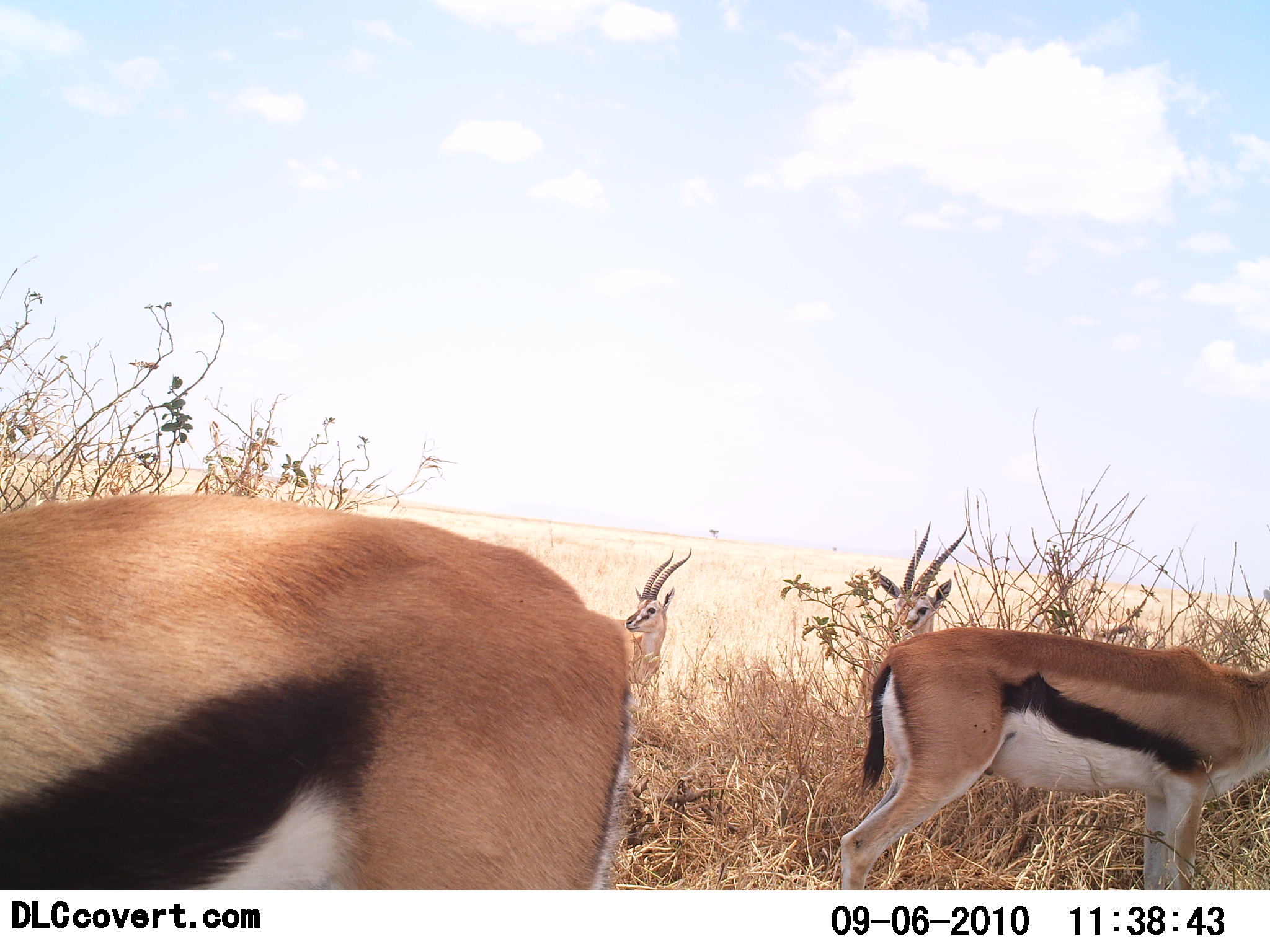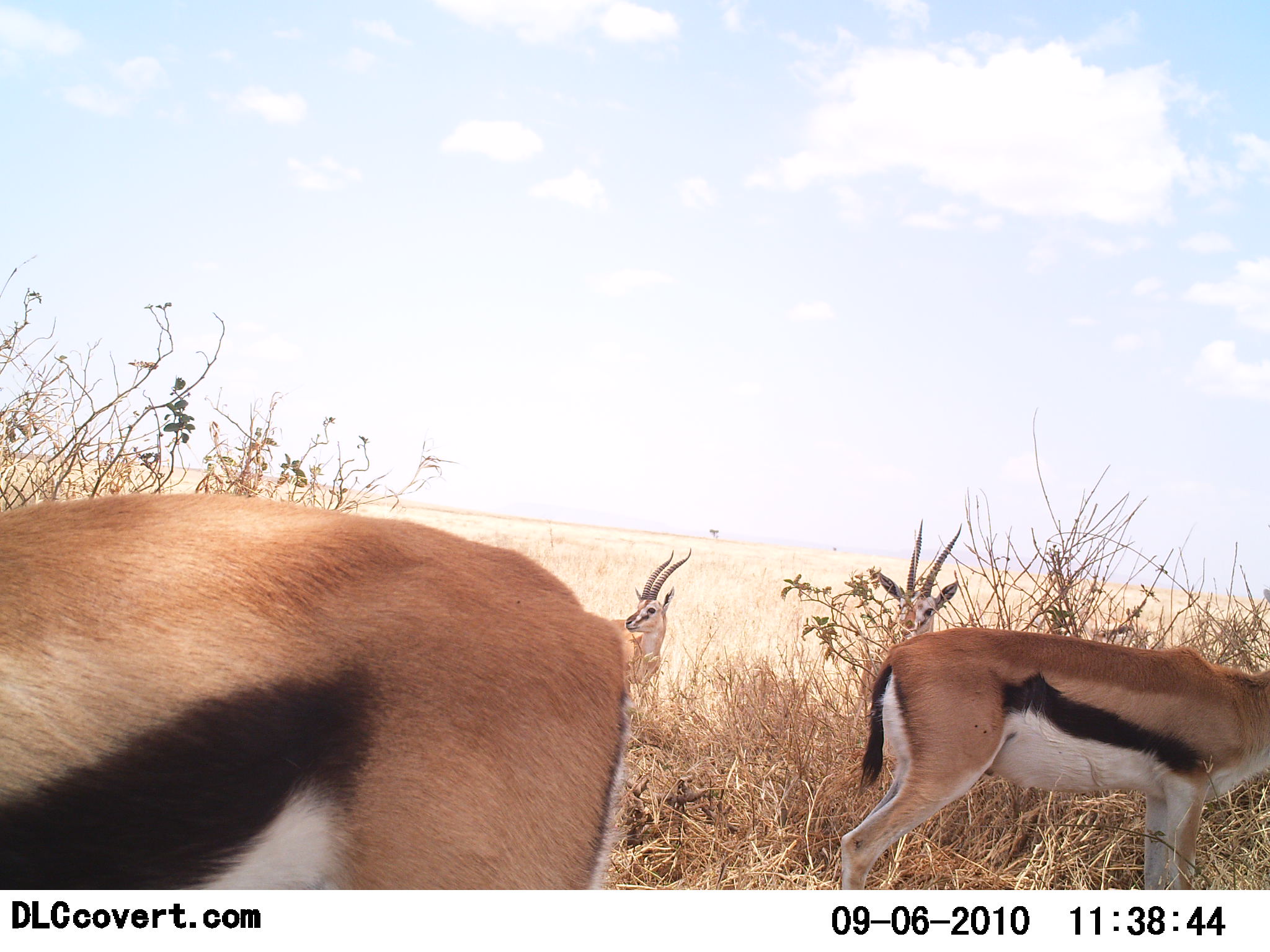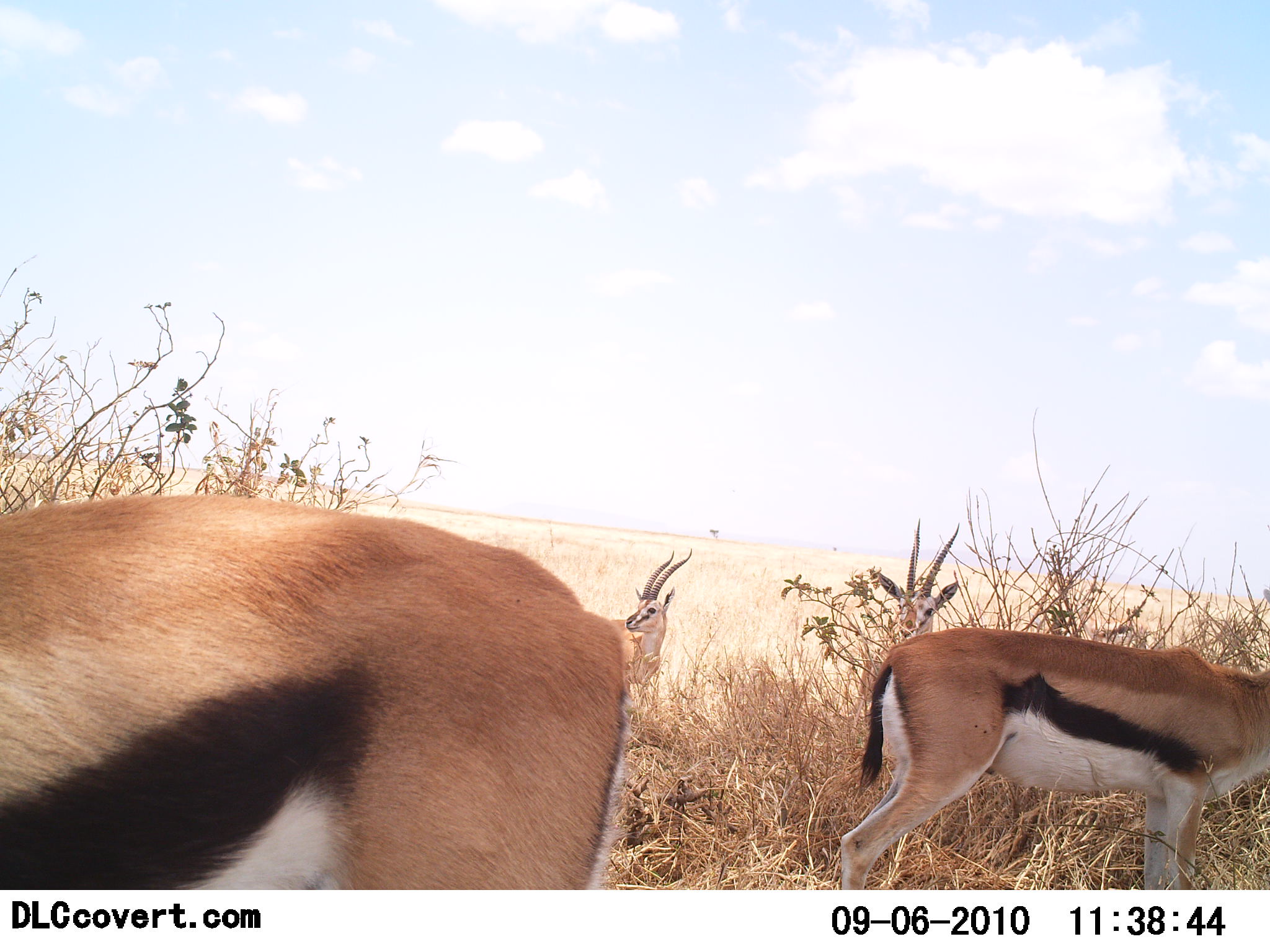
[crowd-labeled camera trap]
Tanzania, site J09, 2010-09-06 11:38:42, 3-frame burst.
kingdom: Animalia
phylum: Chordata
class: Mammalia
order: Artiodactyla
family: Bovidae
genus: Eudorcas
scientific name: Eudorcas thomsonii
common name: thomson's gazelle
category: gazellethomsons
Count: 4.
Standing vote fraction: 100%.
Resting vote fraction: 14%.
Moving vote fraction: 7%.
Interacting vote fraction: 0%.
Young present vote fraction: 0%.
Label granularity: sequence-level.